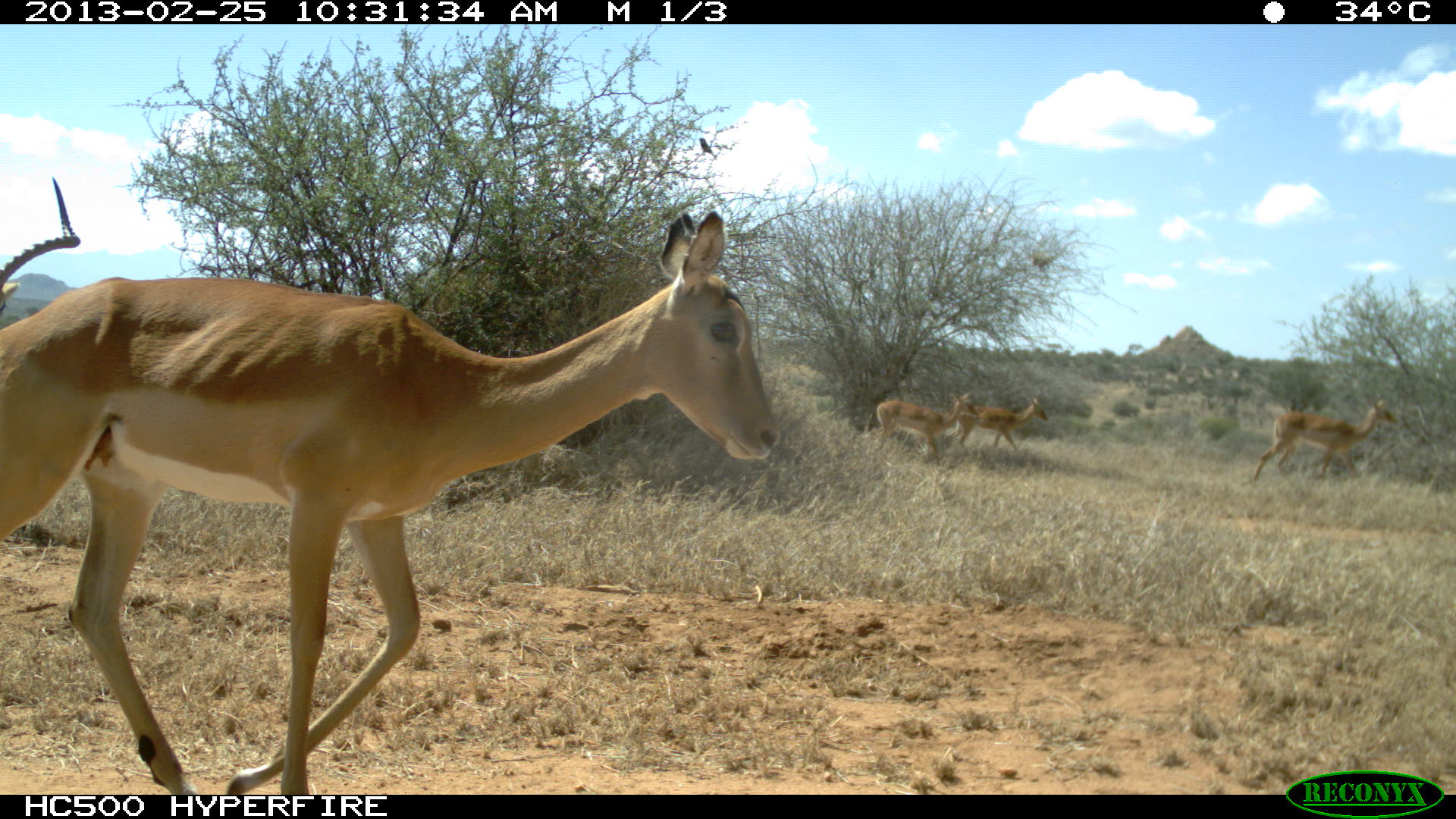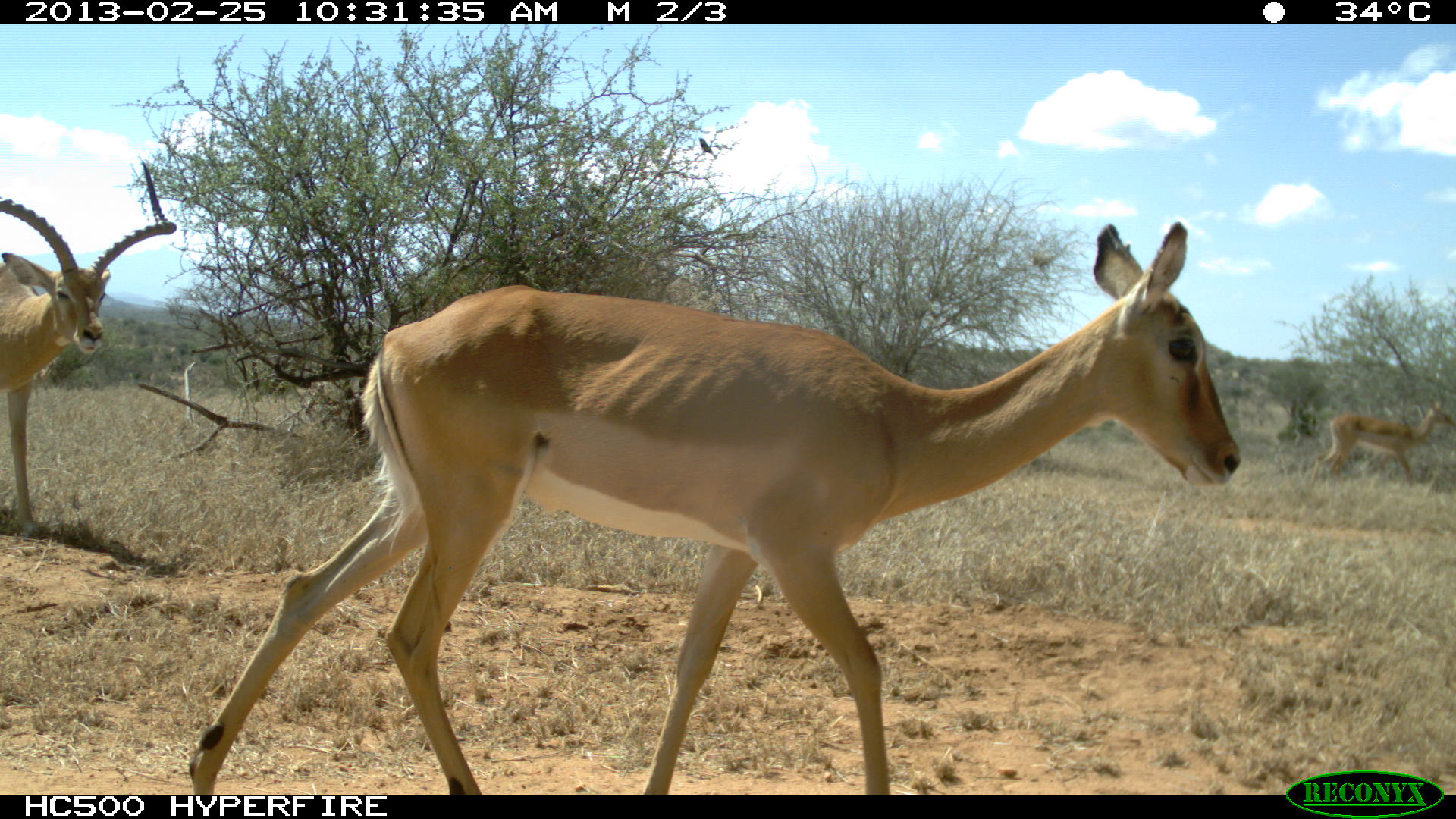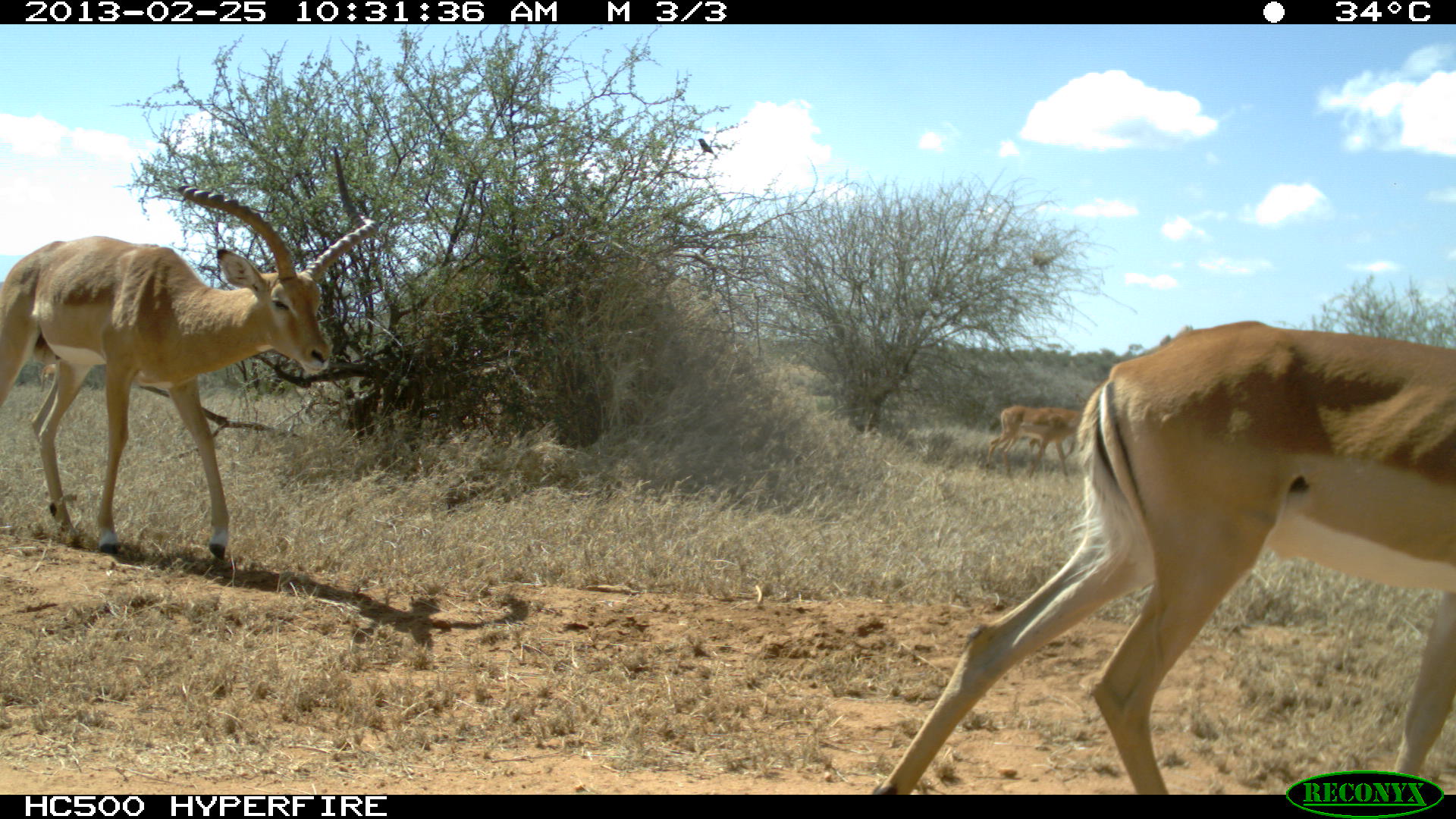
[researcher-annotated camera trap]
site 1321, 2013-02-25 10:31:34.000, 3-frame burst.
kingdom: Animalia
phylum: Chordata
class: Mammalia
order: Artiodactyla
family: Bovidae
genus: Aepyceros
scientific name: Aepyceros melampus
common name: impala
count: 5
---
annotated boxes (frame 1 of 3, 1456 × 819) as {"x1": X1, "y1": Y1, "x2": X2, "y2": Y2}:
aepyceros melampus: {"x1": 1, "y1": 209, "x2": 780, "y2": 795}; {"x1": 1250, "y1": 399, "x2": 1400, "y2": 489}; {"x1": 1, "y1": 174, "x2": 80, "y2": 329}; {"x1": 874, "y1": 391, "x2": 978, "y2": 467}; {"x1": 945, "y1": 396, "x2": 1048, "y2": 458}; {"x1": 697, "y1": 137, "x2": 716, "y2": 157}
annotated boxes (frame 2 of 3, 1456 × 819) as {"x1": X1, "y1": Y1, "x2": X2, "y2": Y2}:
aepyceros melampus: {"x1": 189, "y1": 220, "x2": 1238, "y2": 792}; {"x1": 0, "y1": 155, "x2": 177, "y2": 540}; {"x1": 1310, "y1": 395, "x2": 1453, "y2": 491}; {"x1": 697, "y1": 136, "x2": 715, "y2": 158}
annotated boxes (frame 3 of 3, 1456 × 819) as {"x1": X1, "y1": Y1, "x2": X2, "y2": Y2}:
aepyceros melampus: {"x1": 868, "y1": 320, "x2": 1456, "y2": 796}; {"x1": 0, "y1": 144, "x2": 381, "y2": 561}; {"x1": 982, "y1": 404, "x2": 1086, "y2": 485}; {"x1": 694, "y1": 137, "x2": 718, "y2": 158}